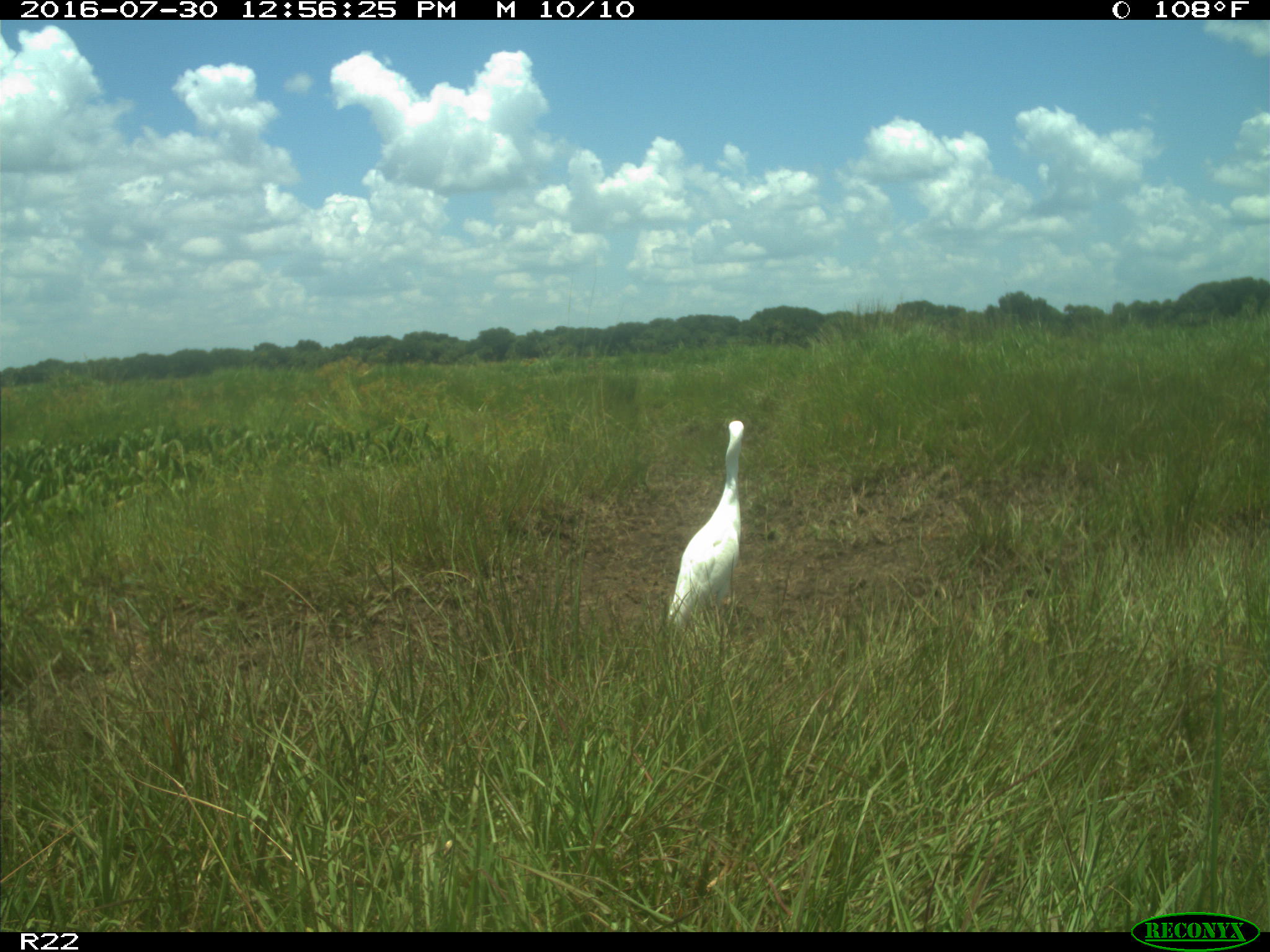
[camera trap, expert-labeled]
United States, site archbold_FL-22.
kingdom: Animalia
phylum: Chordata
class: Aves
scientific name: Aves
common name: birds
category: unidentified bird